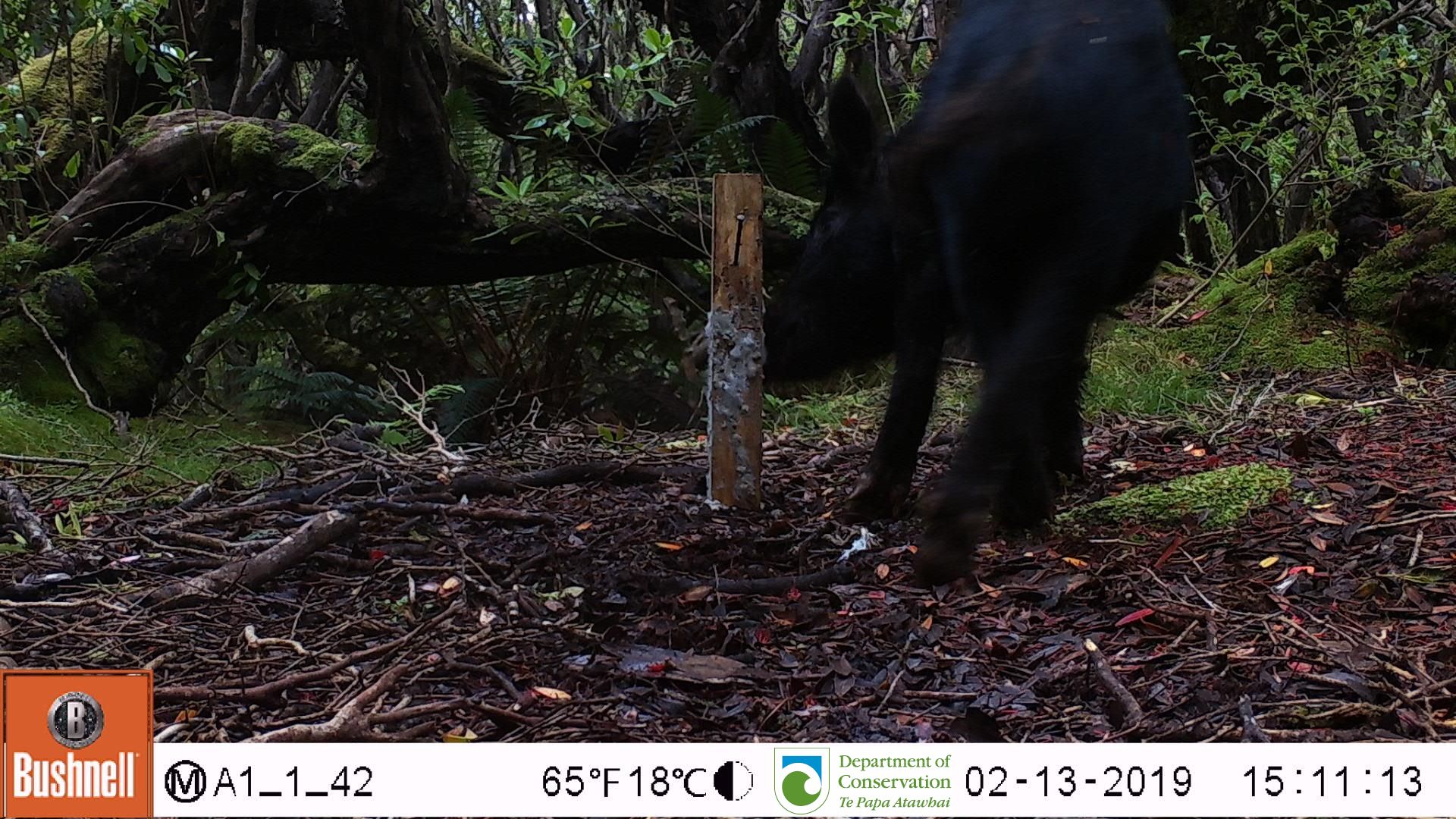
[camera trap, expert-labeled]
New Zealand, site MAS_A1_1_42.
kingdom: Animalia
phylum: Chordata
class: Mammalia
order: Artiodactyla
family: Suidae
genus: Sus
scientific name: Sus scrofa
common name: pig